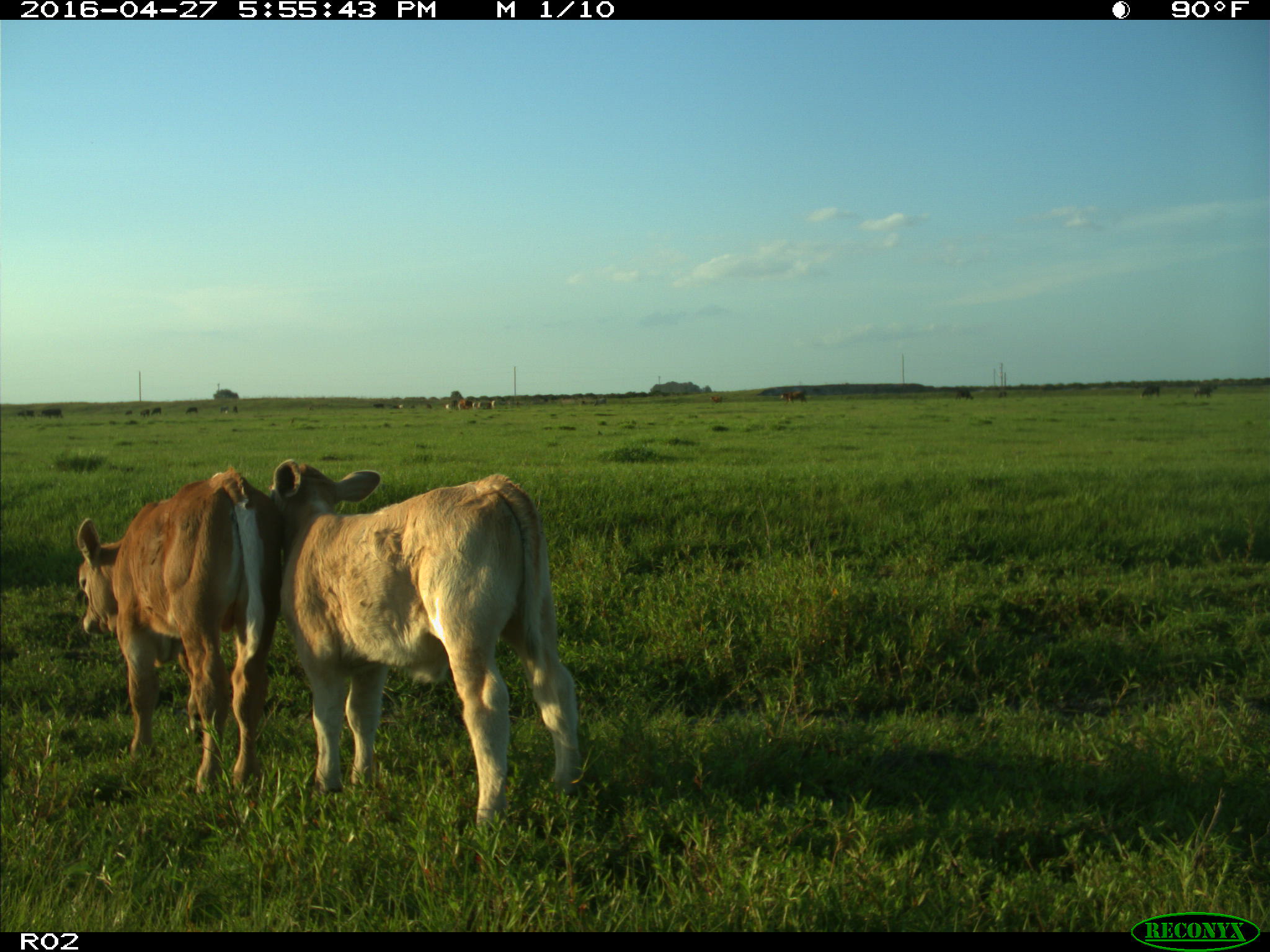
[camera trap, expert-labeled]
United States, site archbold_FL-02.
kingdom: Animalia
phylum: Chordata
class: Mammalia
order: Artiodactyla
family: Bovidae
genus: Bos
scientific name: Bos taurus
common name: domestic cow